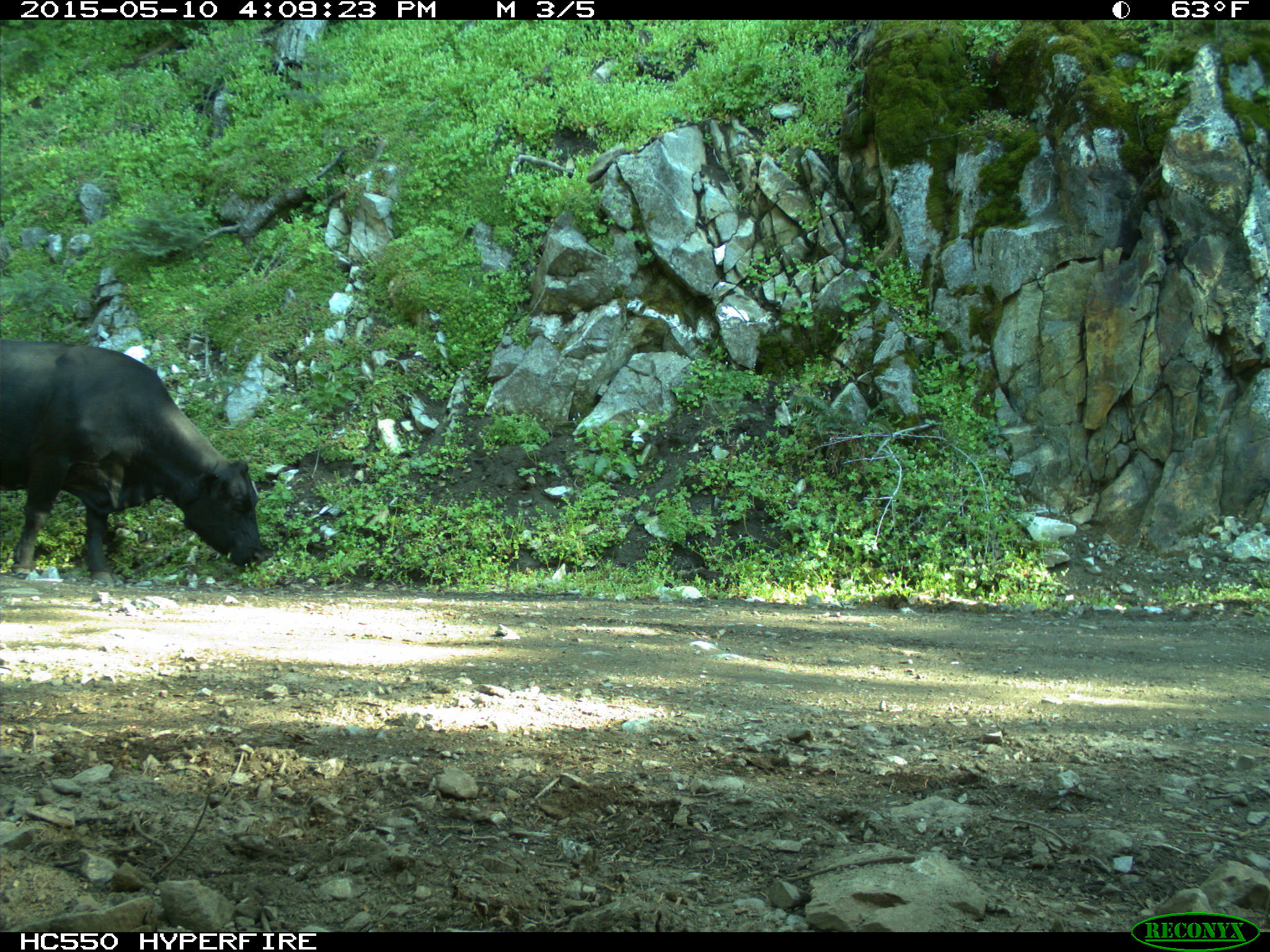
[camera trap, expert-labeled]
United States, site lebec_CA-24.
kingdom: Animalia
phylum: Chordata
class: Mammalia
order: Artiodactyla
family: Bovidae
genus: Bos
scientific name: Bos taurus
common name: domestic cow